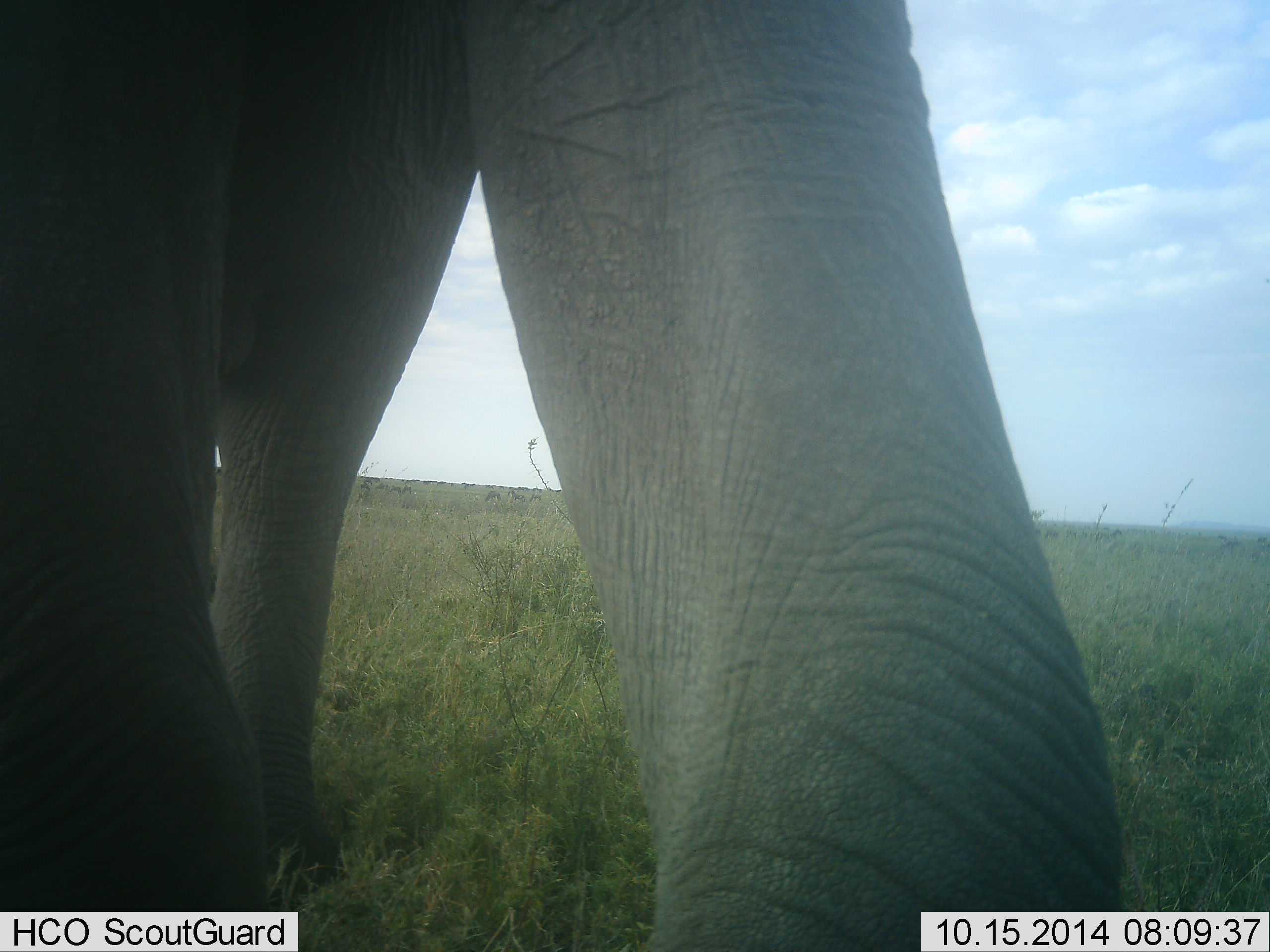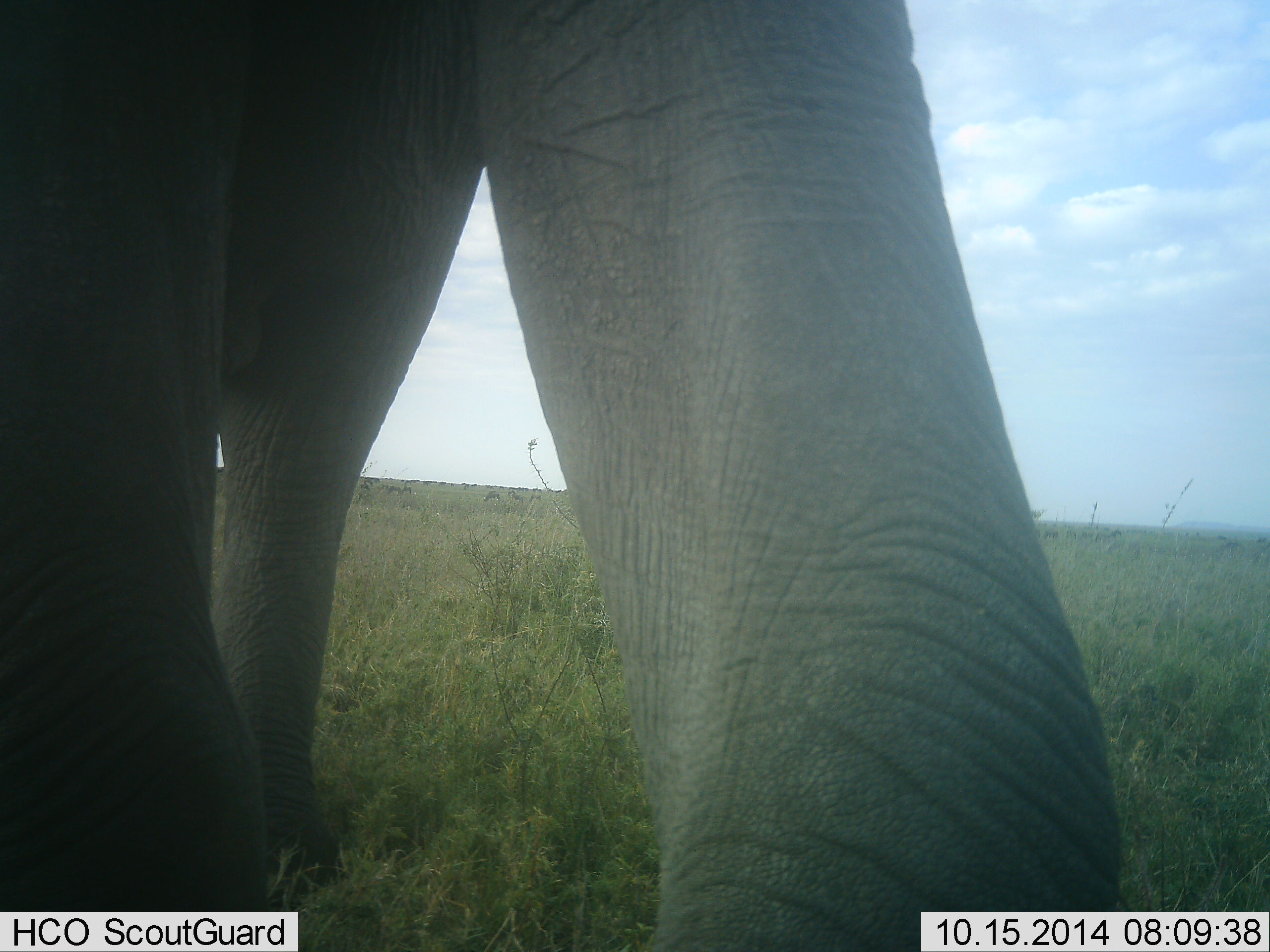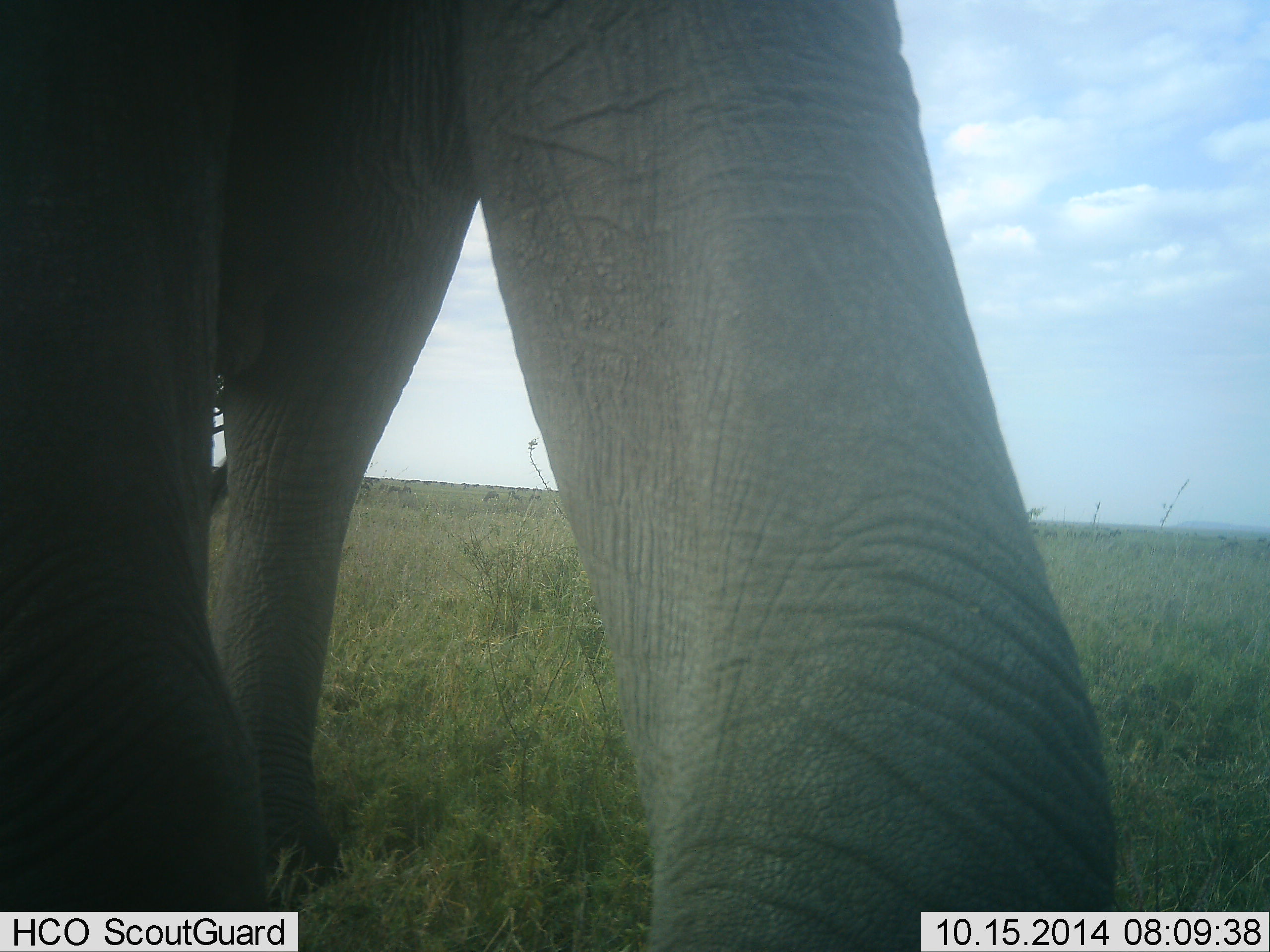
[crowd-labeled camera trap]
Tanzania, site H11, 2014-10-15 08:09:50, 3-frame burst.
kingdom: Animalia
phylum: Chordata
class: Mammalia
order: Proboscidea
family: Elephantidae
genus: Loxodonta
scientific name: Loxodonta africana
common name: african bush elephant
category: elephant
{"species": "elephant (african bush elephant) (Loxodonta africana)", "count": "1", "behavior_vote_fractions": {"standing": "80%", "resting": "0%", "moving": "10%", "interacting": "0%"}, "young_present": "0%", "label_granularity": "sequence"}